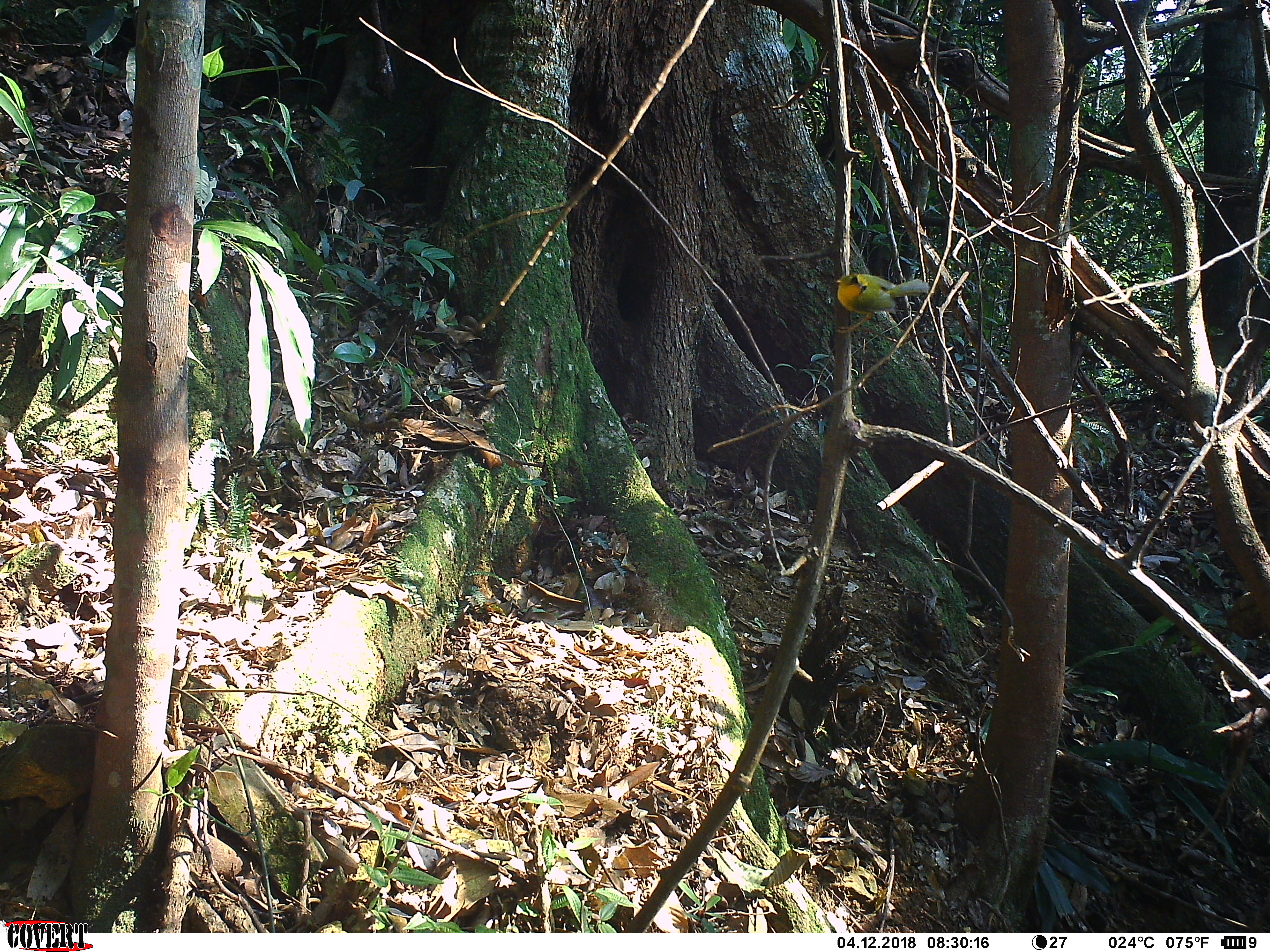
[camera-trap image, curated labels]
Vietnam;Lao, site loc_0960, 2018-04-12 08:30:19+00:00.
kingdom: Animalia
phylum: Chordata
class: Aves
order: Passeriformes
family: Timaliidae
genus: Cyanoderma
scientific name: Cyanoderma chrysaeum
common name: golden babbler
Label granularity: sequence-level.